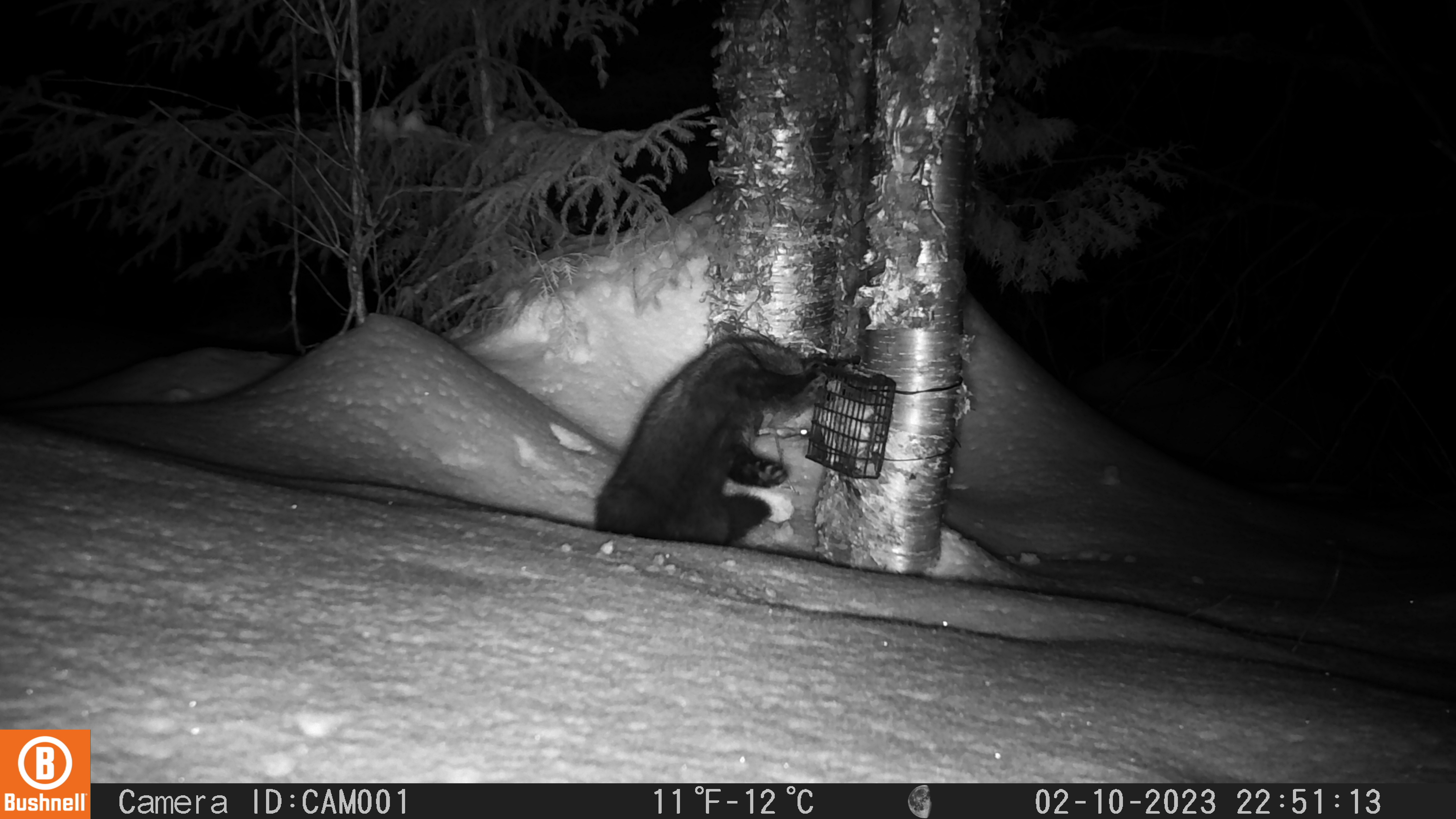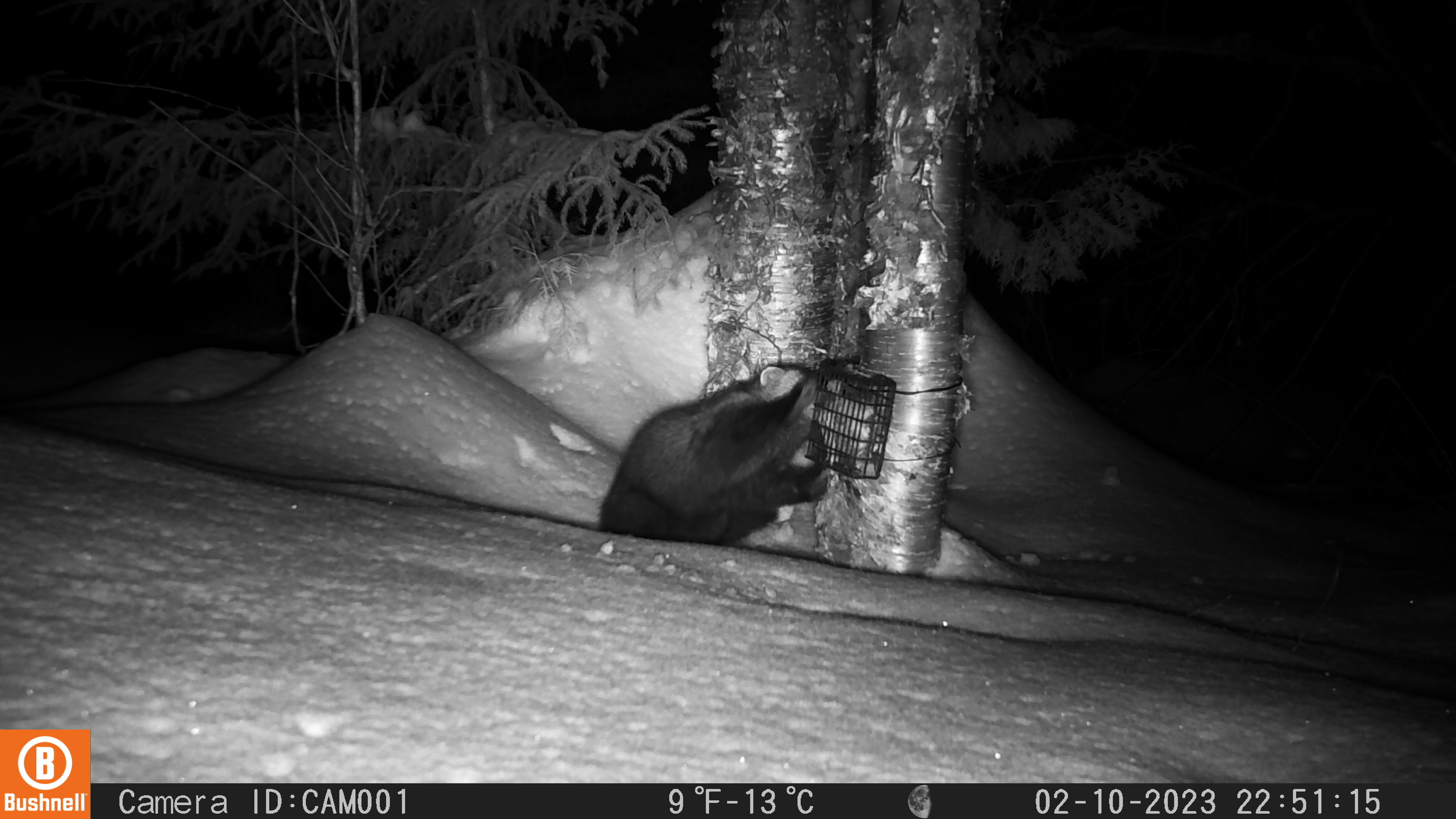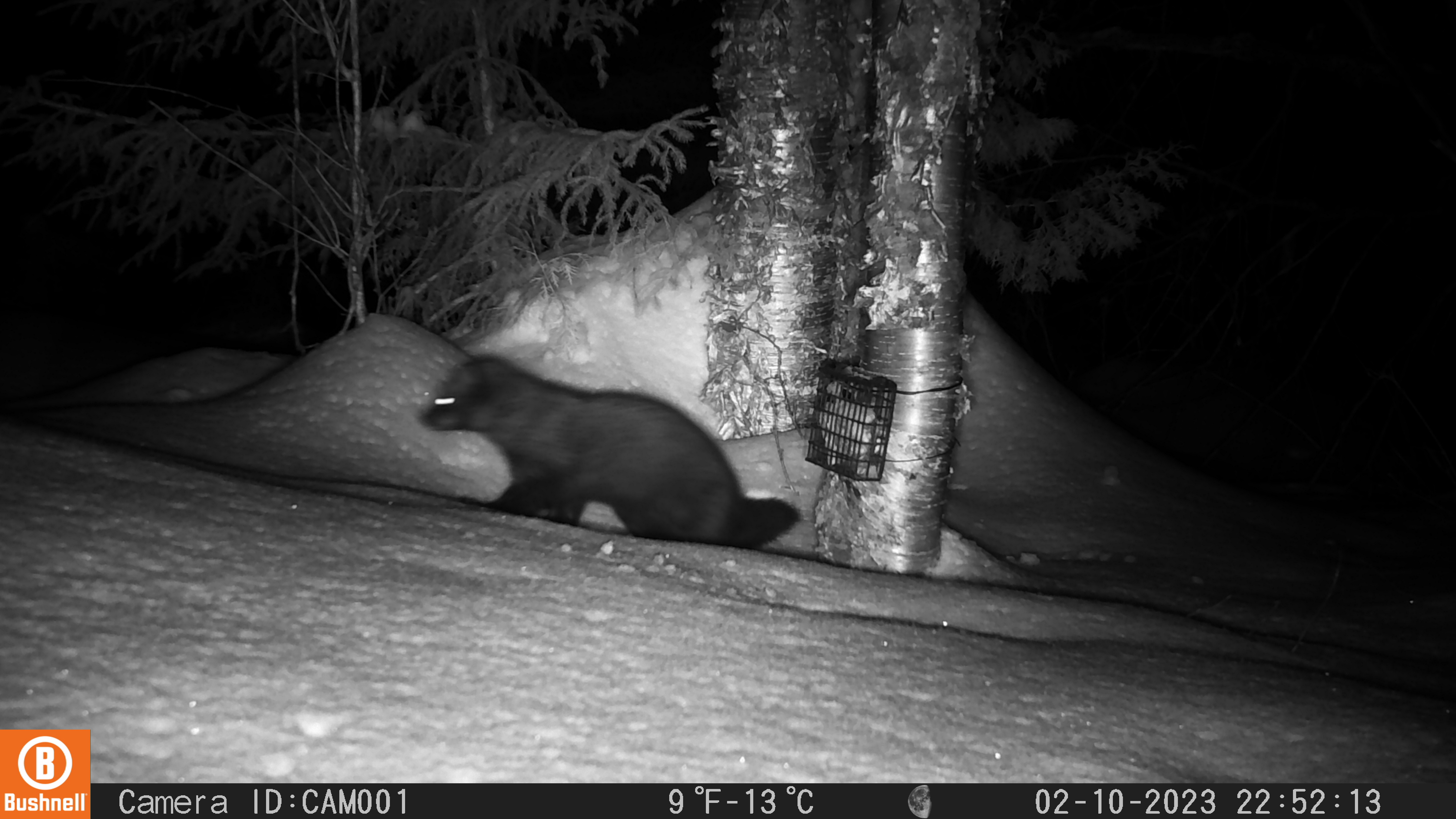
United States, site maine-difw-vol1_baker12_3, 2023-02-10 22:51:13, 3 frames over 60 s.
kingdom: Animalia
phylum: Chordata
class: Mammalia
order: Carnivora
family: Mustelidae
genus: Pekania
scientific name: Pekania pennanti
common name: fisher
Fisher (Pekania pennanti).